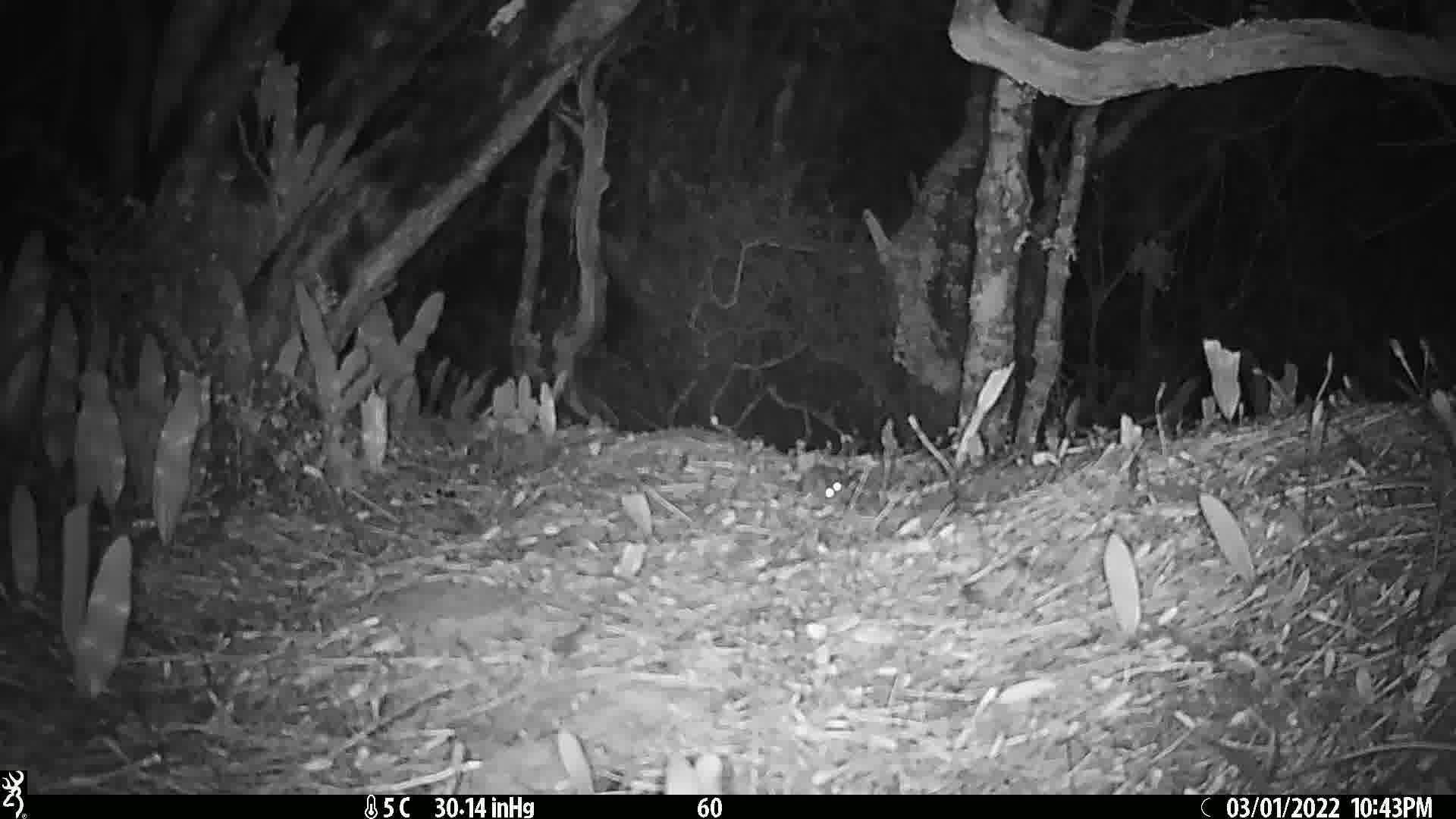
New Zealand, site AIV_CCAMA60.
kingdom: Animalia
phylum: Chordata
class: Mammalia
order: Rodentia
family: Muridae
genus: Mus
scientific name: Mus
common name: mouse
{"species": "mouse (Mus)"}